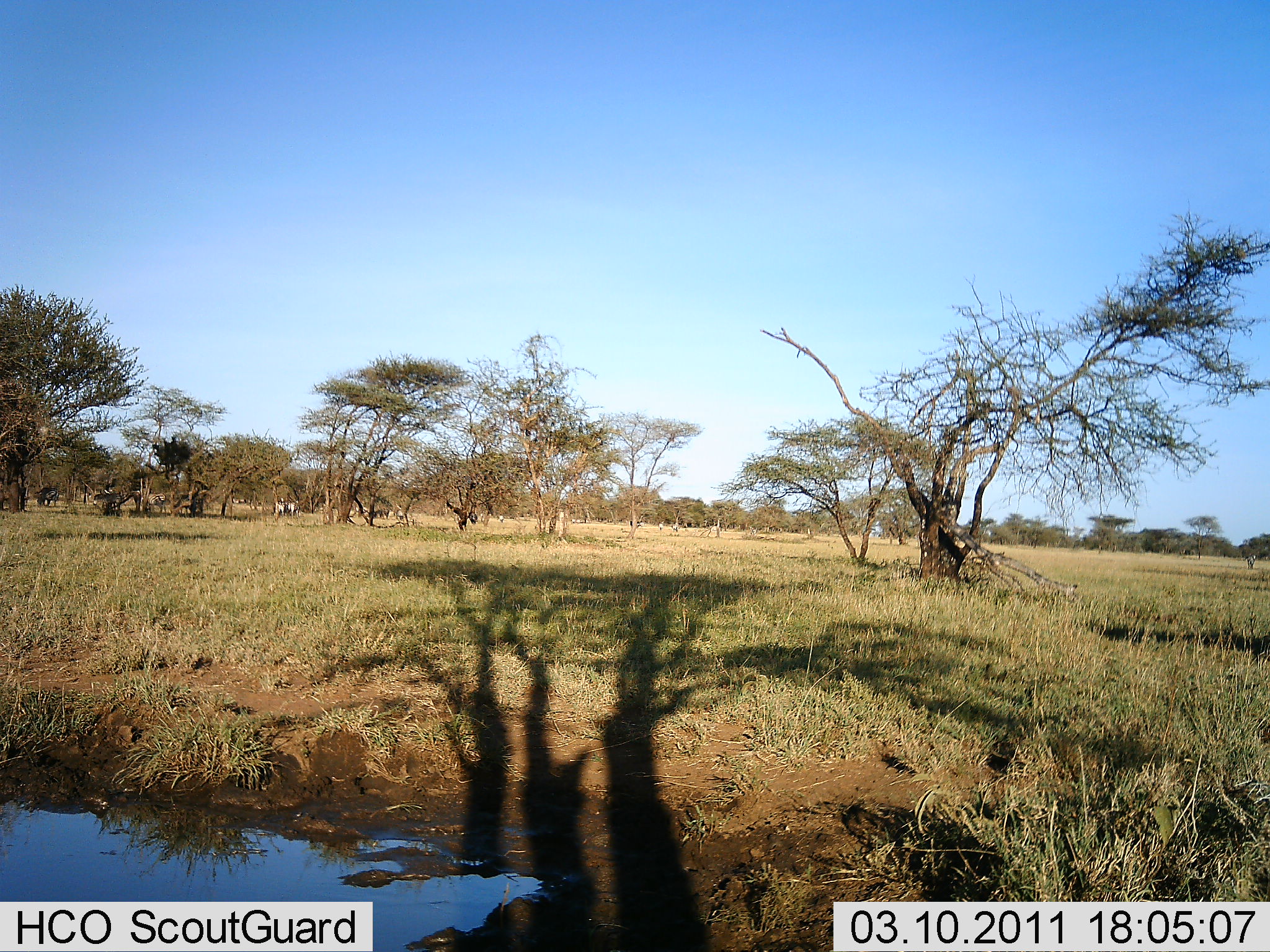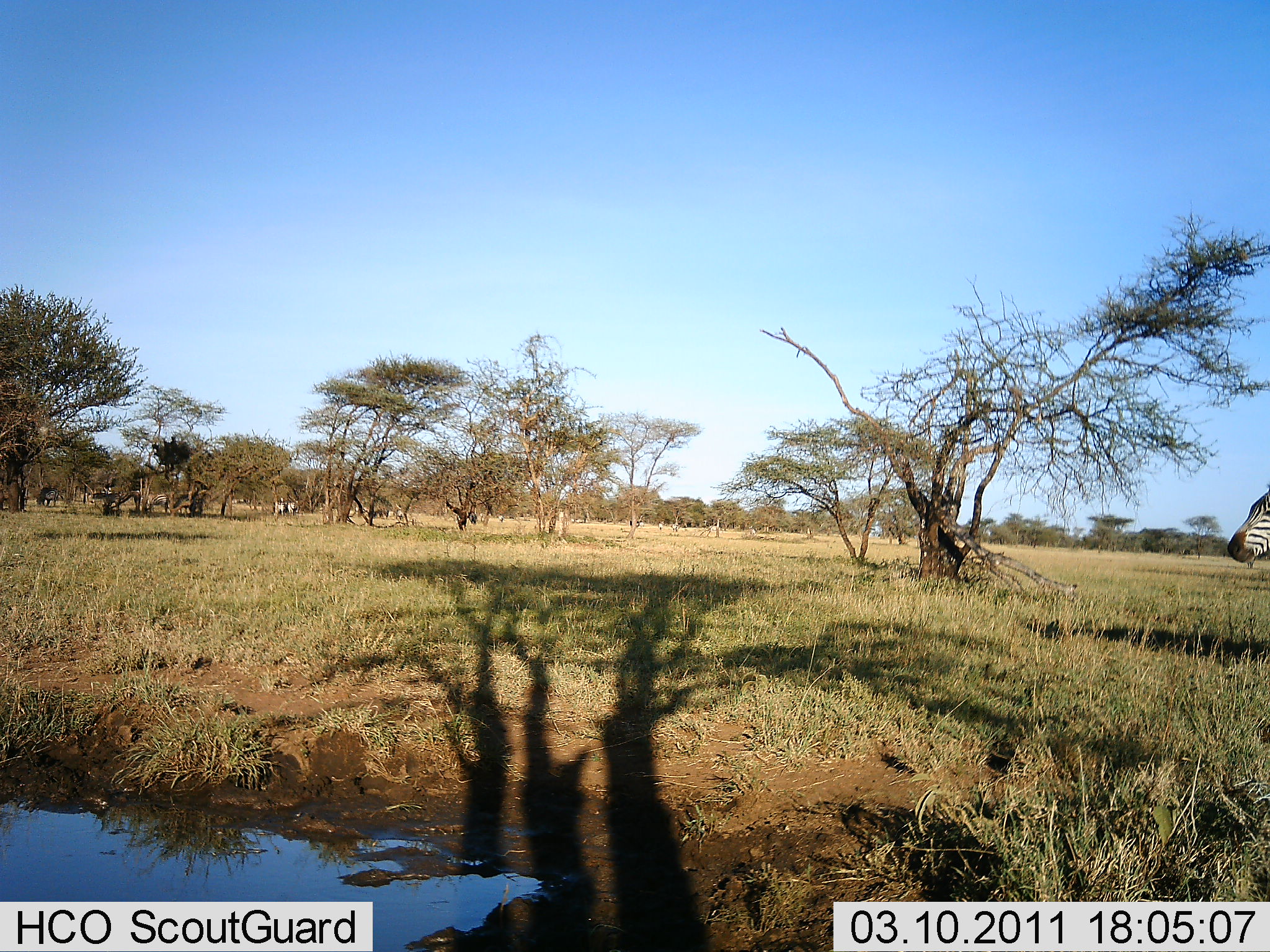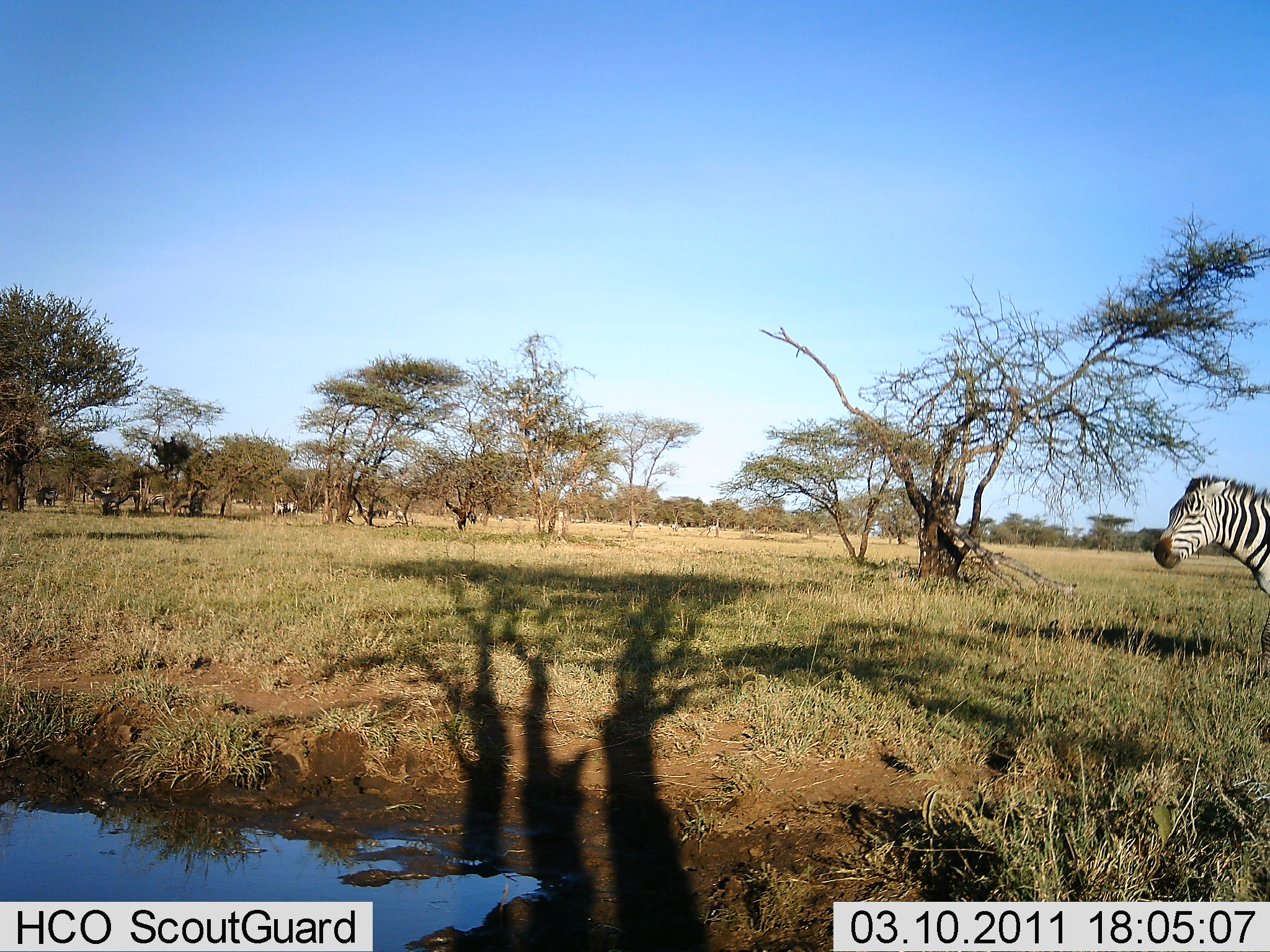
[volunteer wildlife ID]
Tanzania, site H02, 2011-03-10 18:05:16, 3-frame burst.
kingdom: Animalia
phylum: Chordata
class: Mammalia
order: Perissodactyla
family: Equidae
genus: Equus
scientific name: Equus quagga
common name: plains zebra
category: zebra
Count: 1.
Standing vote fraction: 15%.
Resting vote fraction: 0%.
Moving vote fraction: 85%.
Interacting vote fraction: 0%.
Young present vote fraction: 0%.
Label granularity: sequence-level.